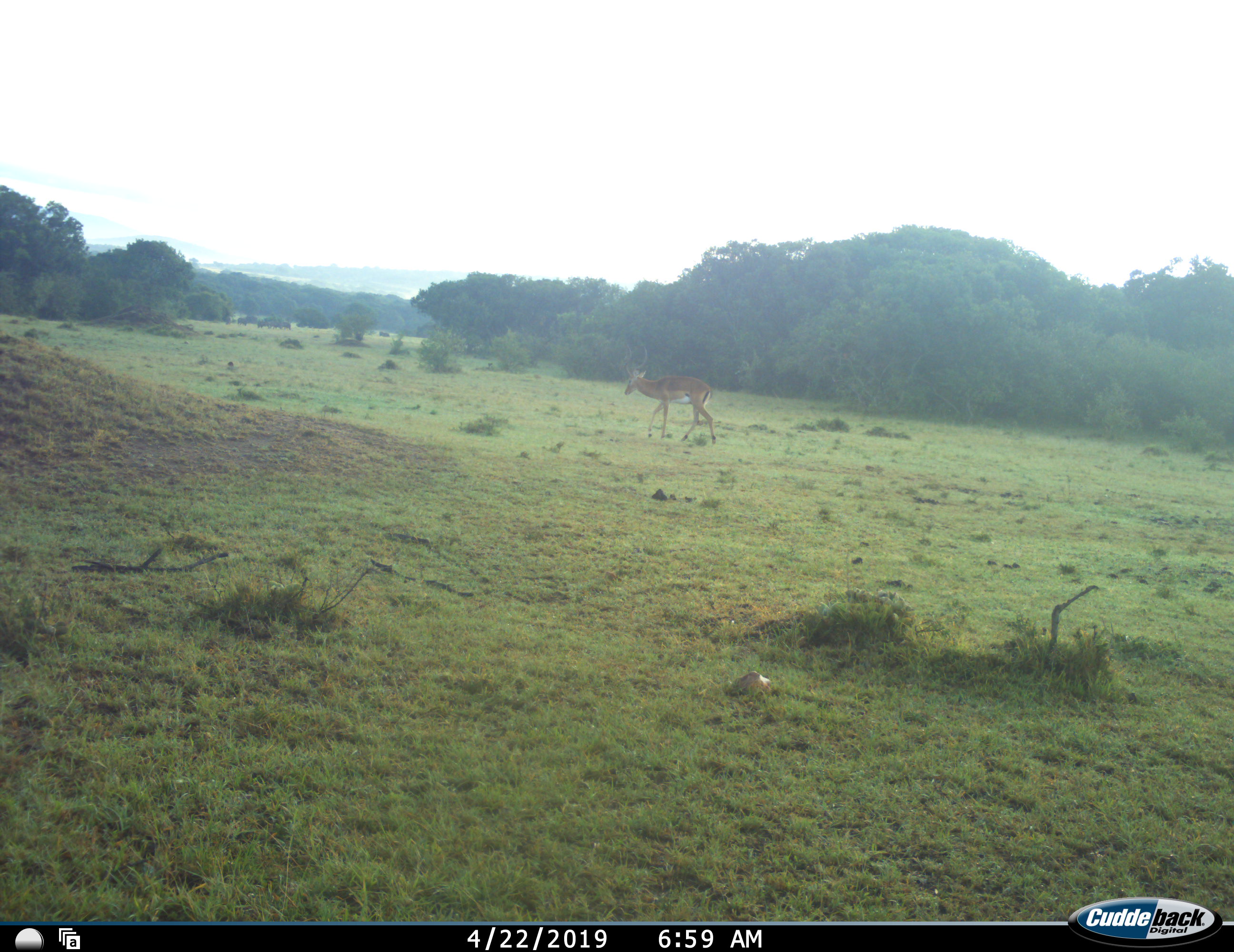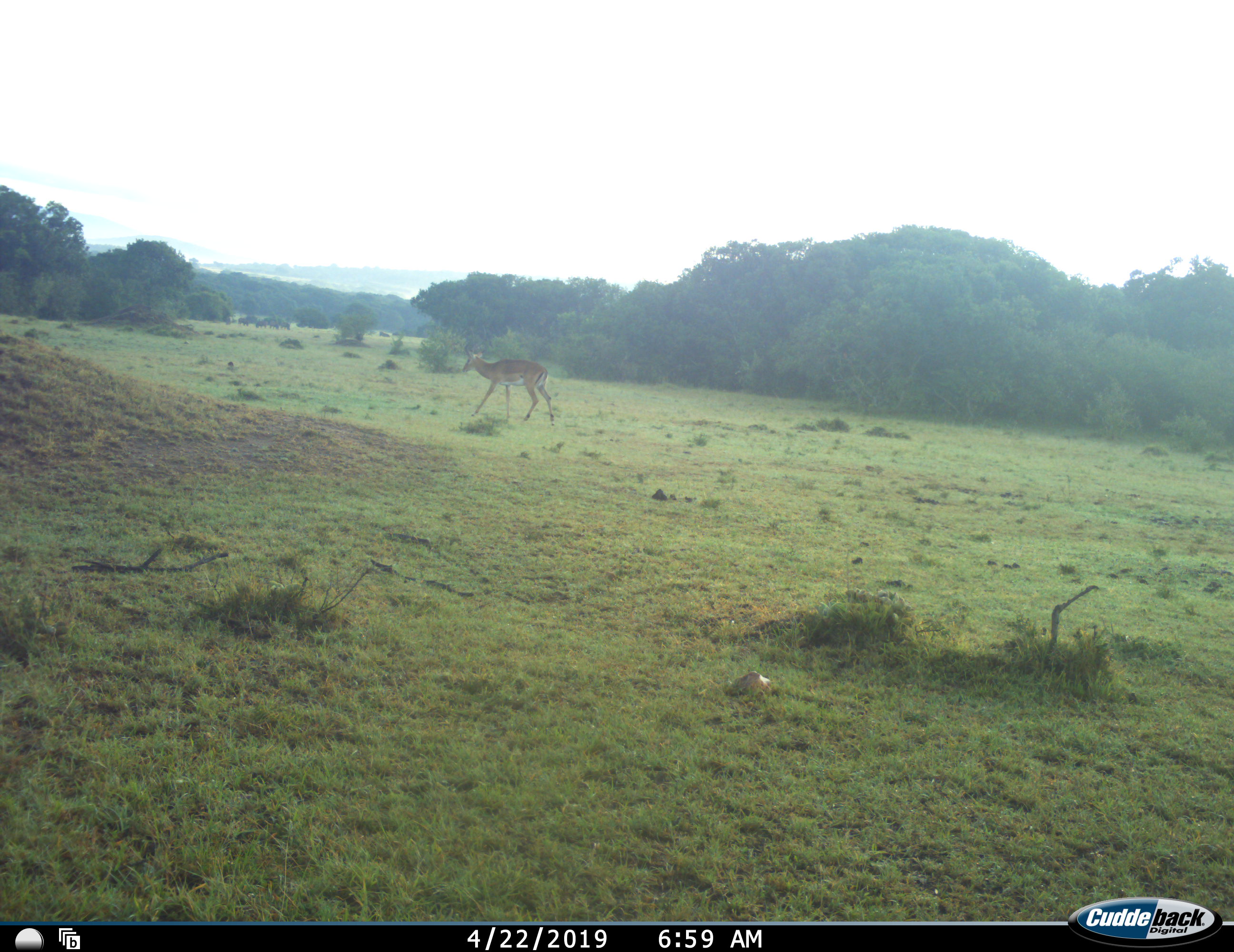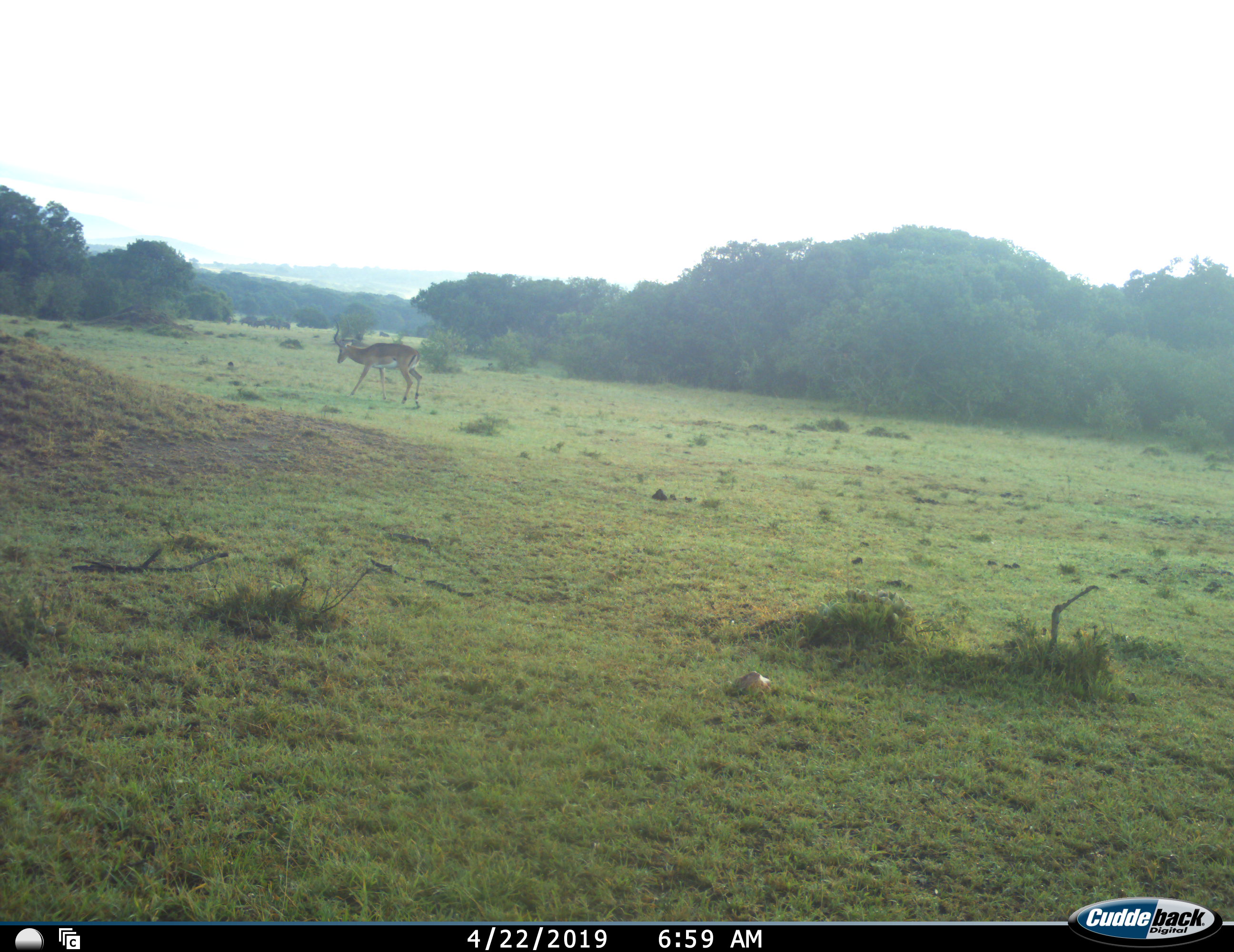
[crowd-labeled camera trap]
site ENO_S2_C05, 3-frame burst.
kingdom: Animalia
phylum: Chordata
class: Mammalia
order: Artiodactyla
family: Bovidae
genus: Aepyceros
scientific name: Aepyceros melampus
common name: impala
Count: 1.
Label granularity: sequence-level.